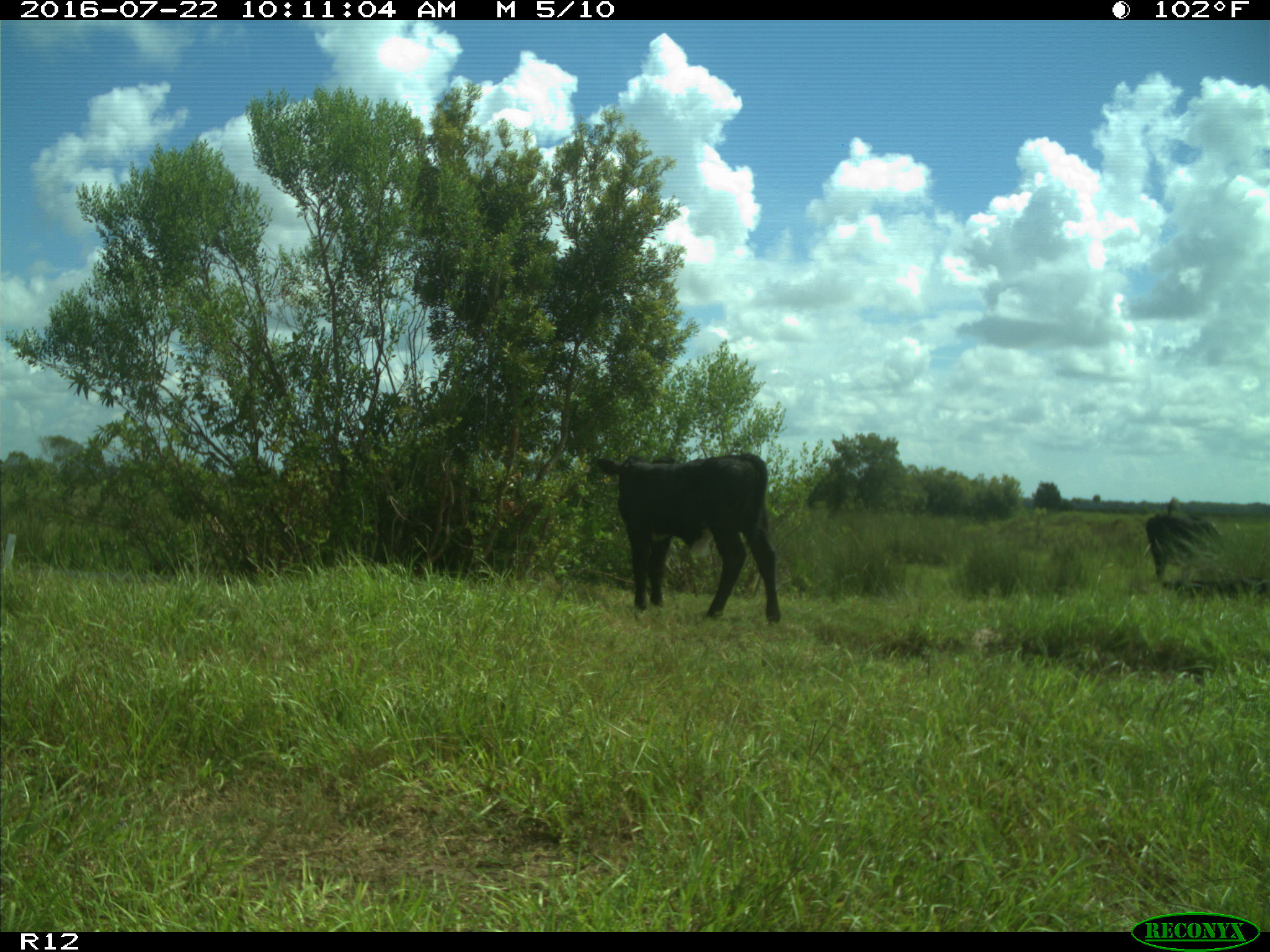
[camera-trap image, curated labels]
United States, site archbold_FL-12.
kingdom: Animalia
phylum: Chordata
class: Mammalia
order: Artiodactyla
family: Bovidae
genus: Bos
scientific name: Bos taurus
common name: domestic cow